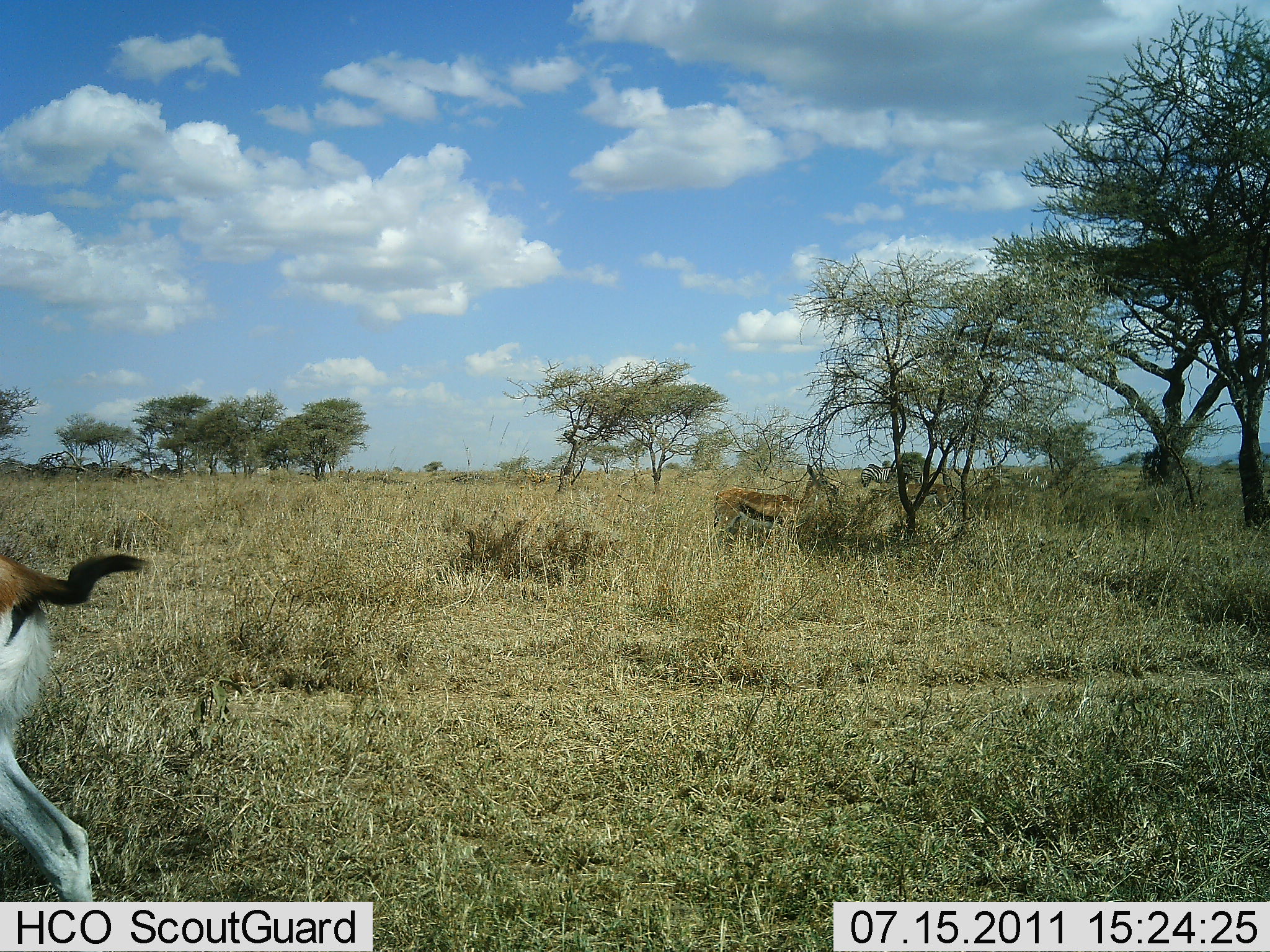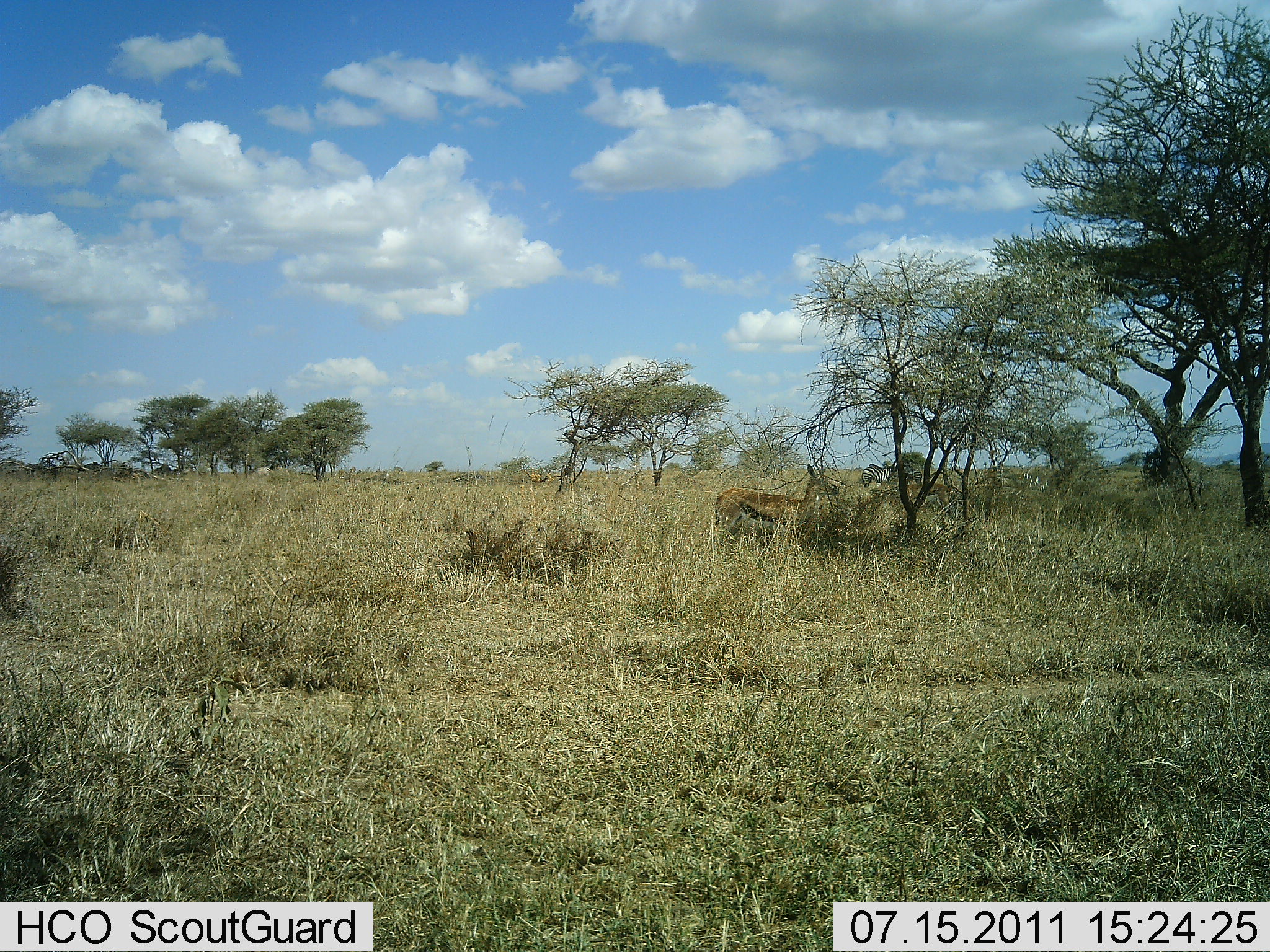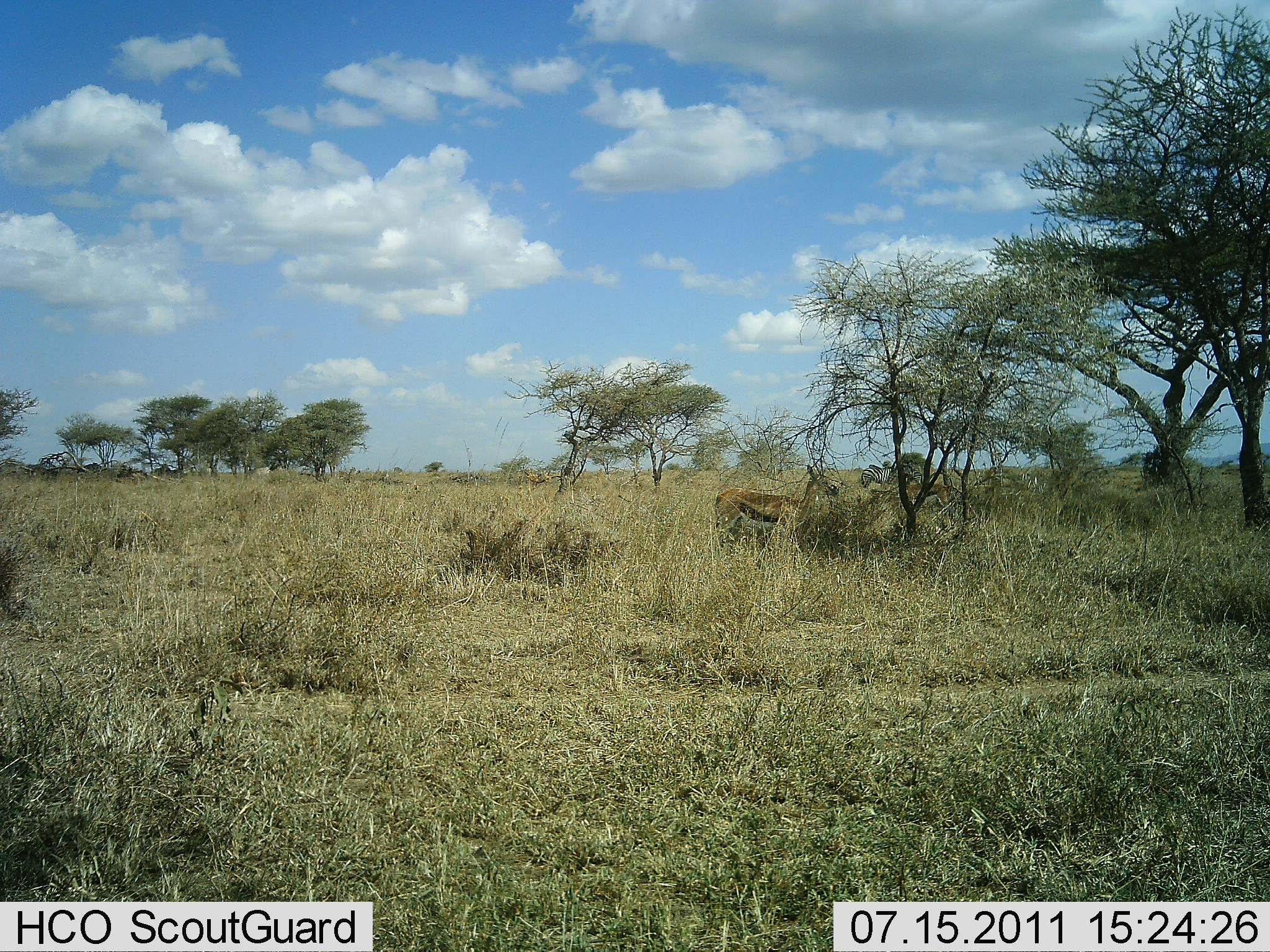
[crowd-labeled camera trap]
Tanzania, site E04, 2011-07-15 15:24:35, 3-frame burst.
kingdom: Animalia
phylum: Chordata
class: Mammalia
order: Artiodactyla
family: Bovidae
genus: Eudorcas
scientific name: Eudorcas thomsonii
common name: thomson's gazelle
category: gazellethomsons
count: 2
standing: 57%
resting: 0%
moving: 50%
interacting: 0%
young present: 0%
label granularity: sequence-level